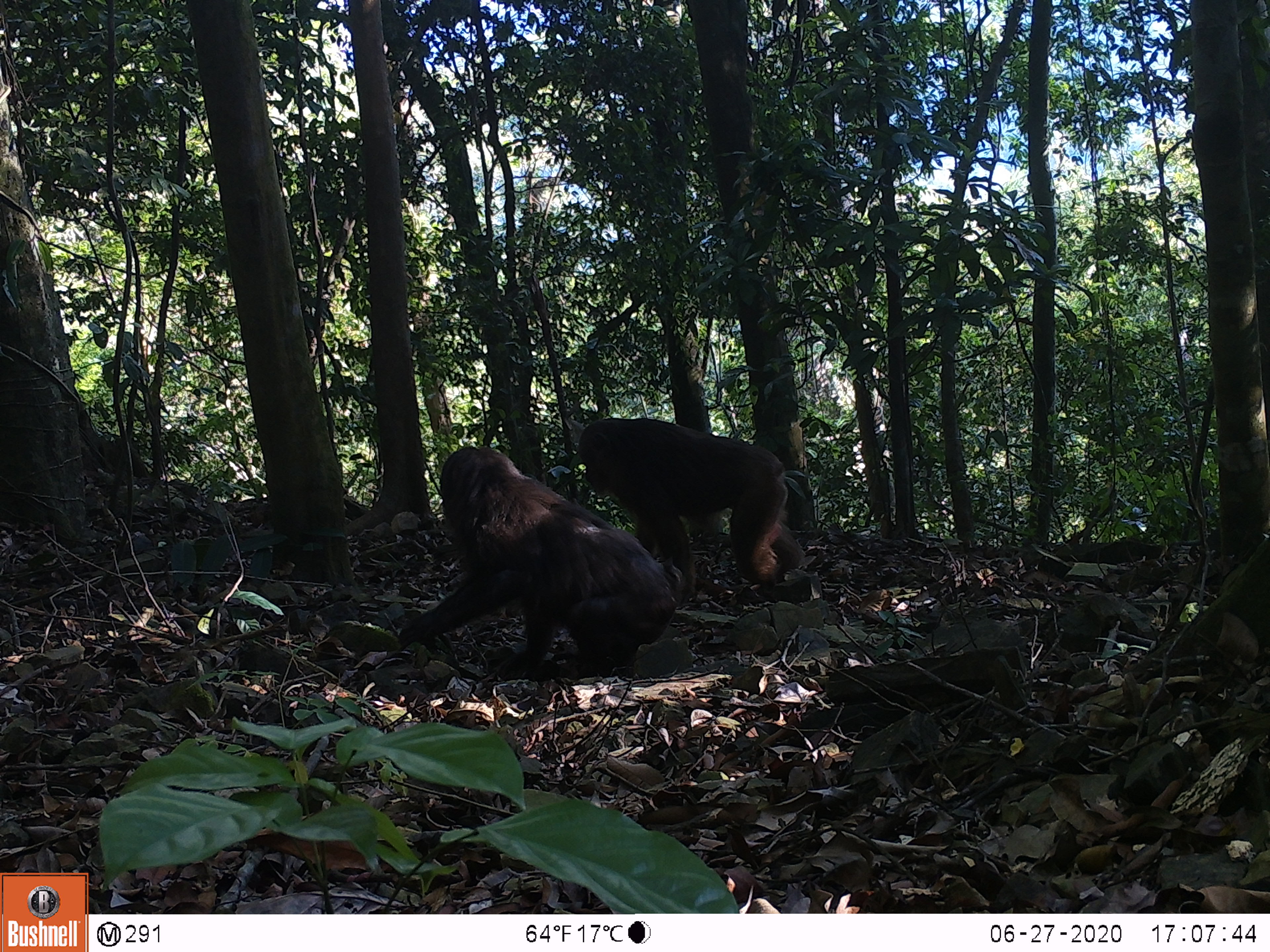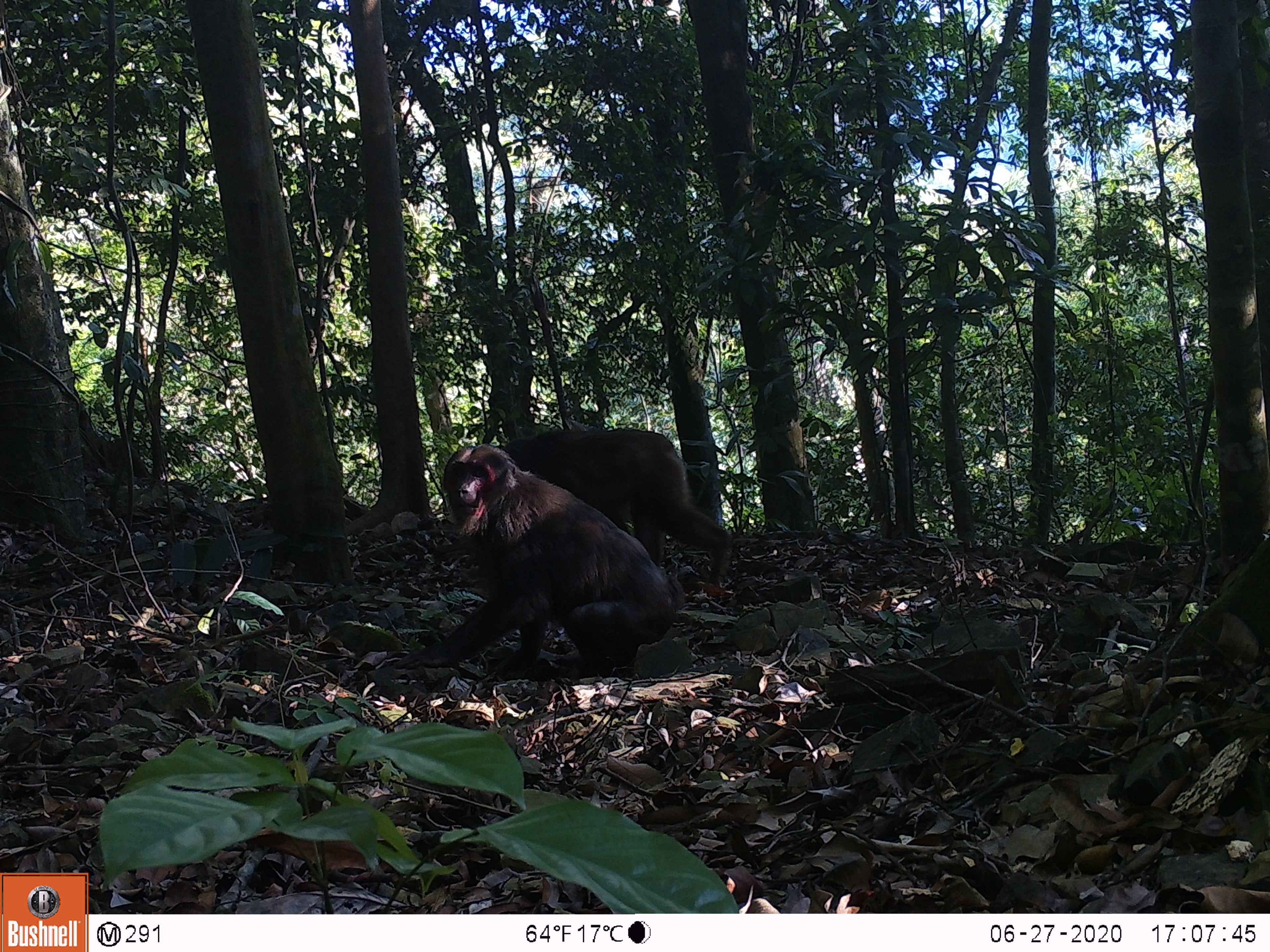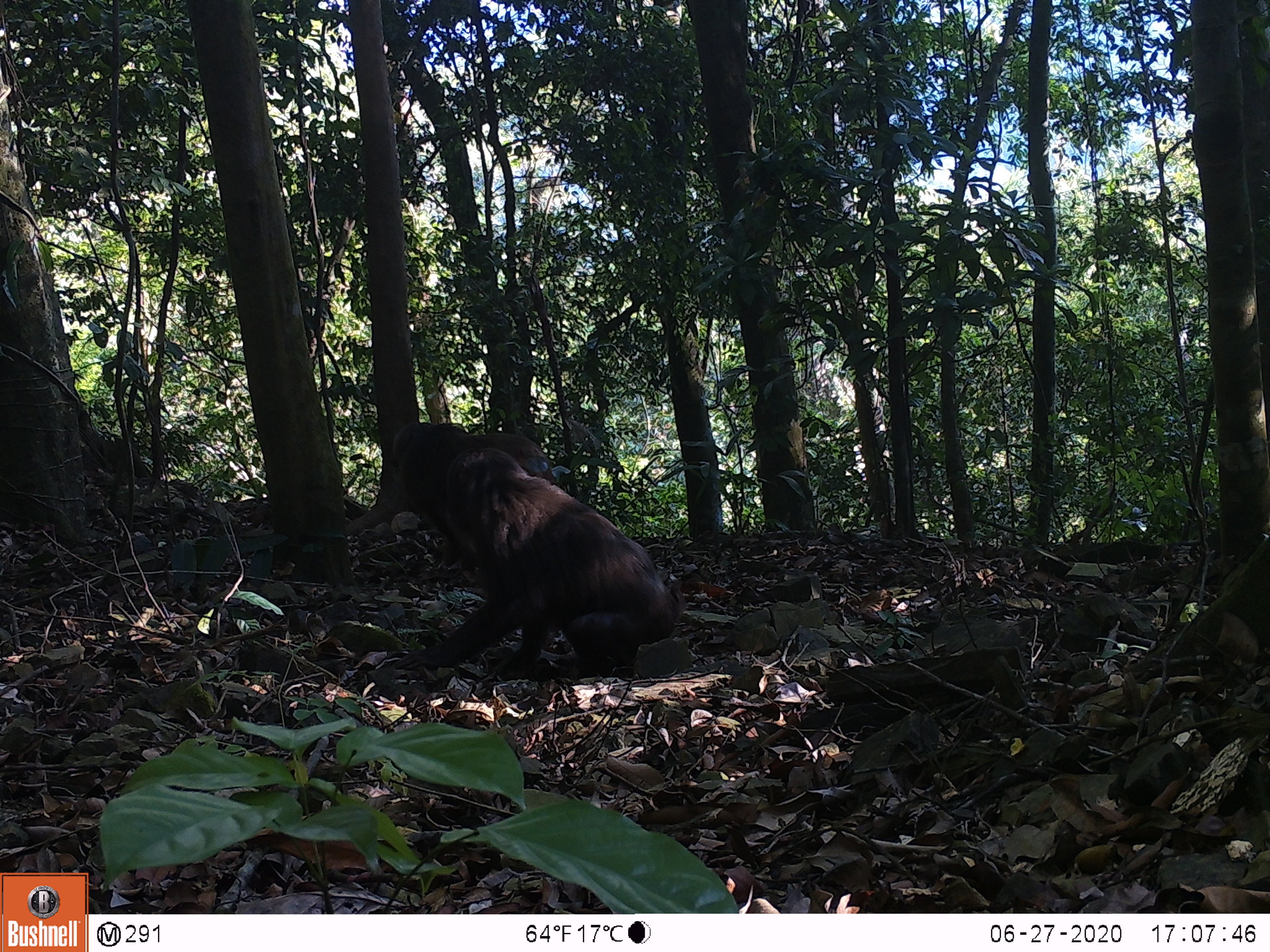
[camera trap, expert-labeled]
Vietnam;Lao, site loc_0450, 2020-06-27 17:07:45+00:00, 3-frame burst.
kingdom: Animalia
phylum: Chordata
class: Mammalia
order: Primates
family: Cercopithecidae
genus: Macaca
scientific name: Macaca arctoides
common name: stump-tailed macaque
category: stump tailed macaque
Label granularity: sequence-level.